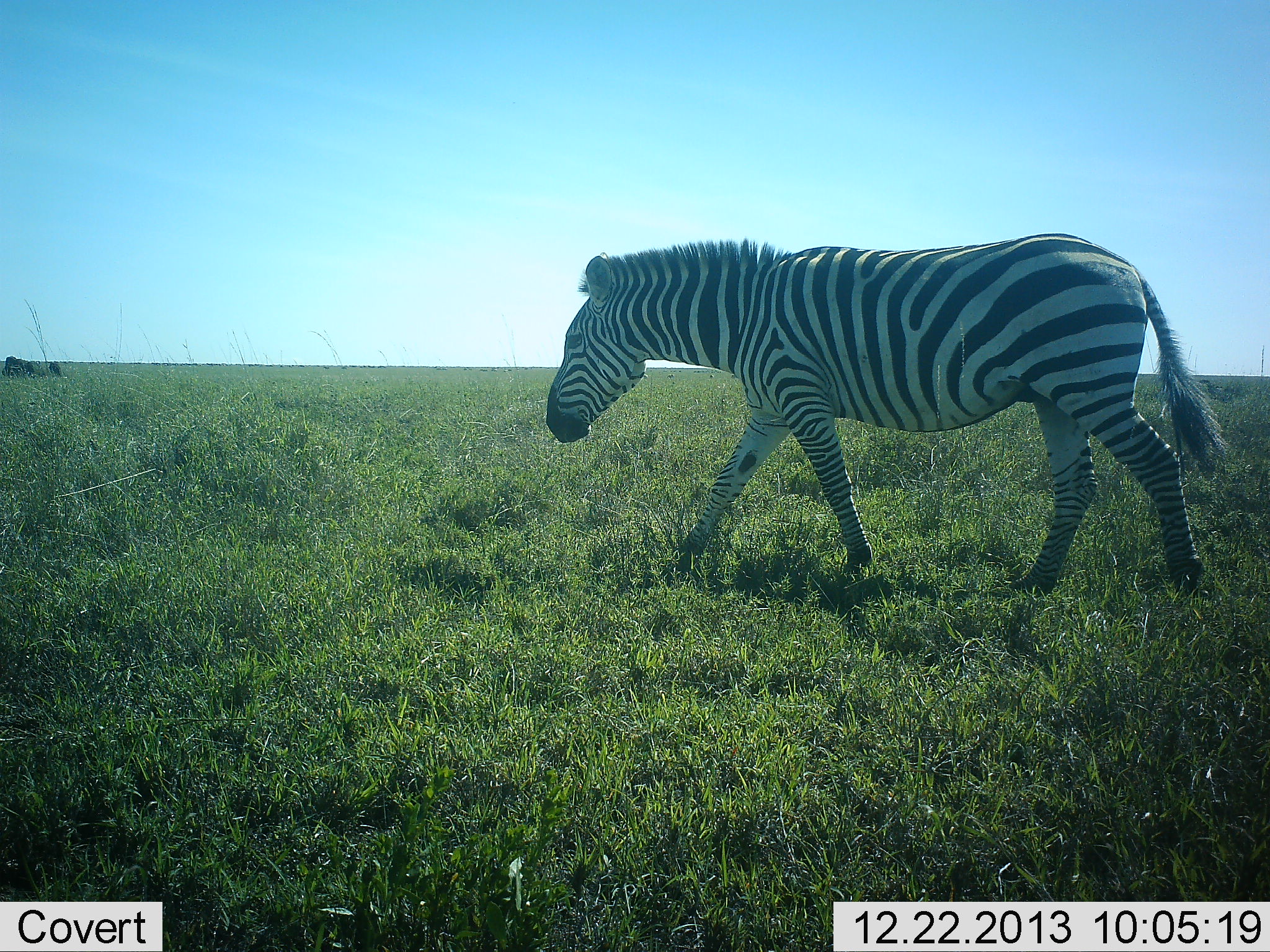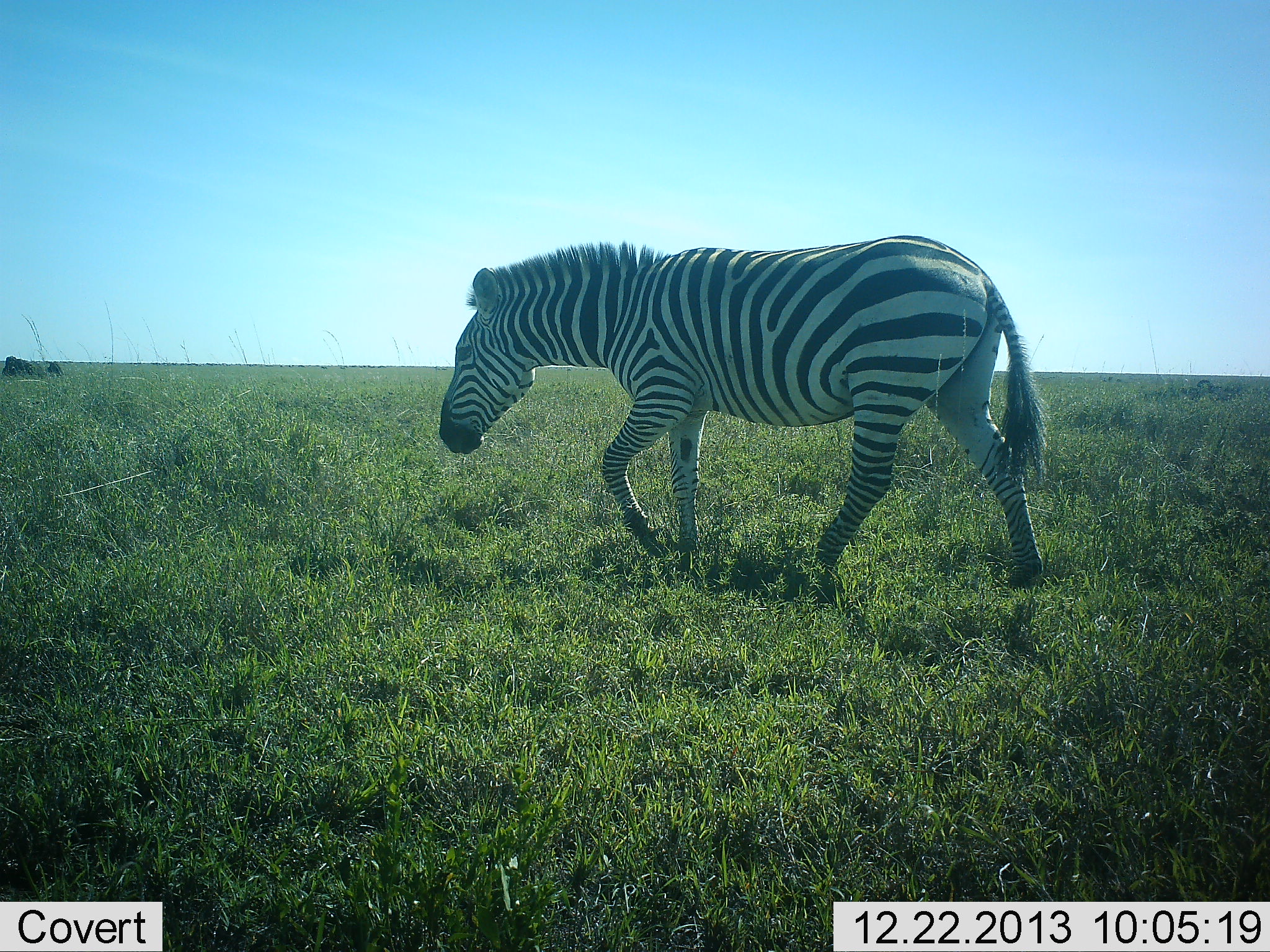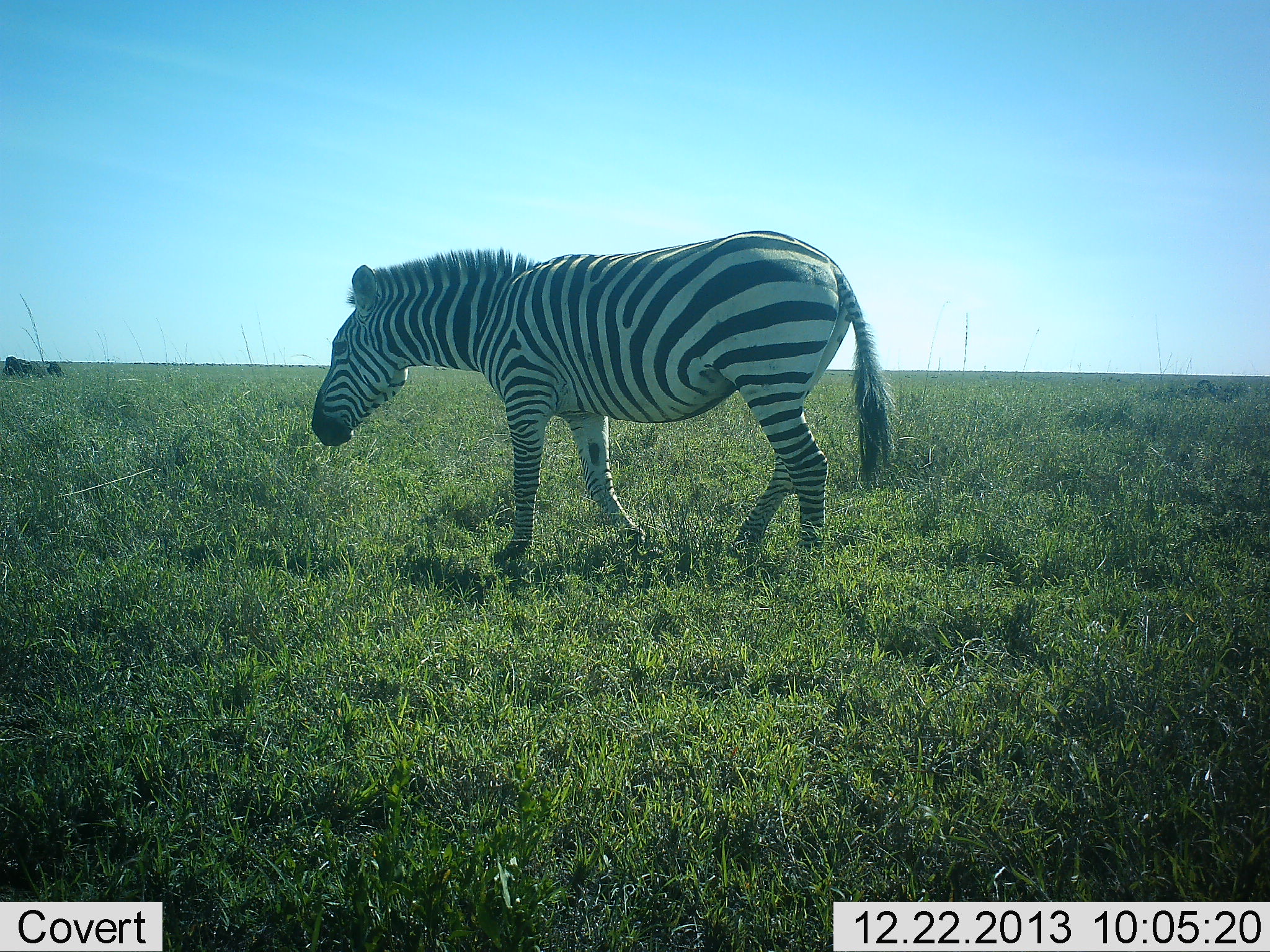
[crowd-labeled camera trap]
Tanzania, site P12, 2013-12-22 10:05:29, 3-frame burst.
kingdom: Animalia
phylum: Chordata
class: Mammalia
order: Perissodactyla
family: Equidae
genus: Equus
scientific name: Equus quagga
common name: plains zebra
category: zebra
Zebra (plains zebra) (Equus quagga), count 1. Behavior (volunteer vote fractions): standing 5%, resting 0%, moving 96%, interacting 0%. Young present (vote fraction): 0%. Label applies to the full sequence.